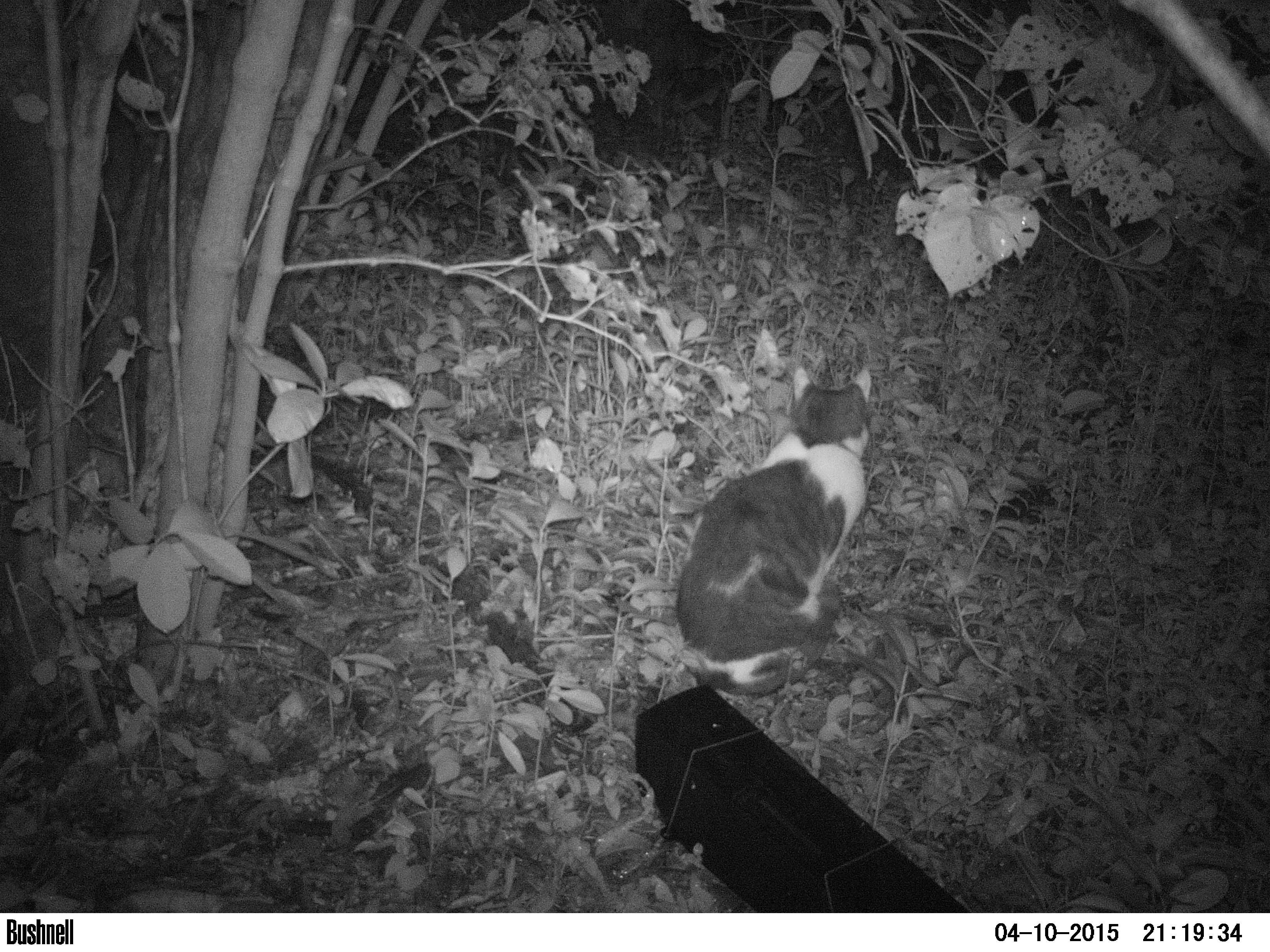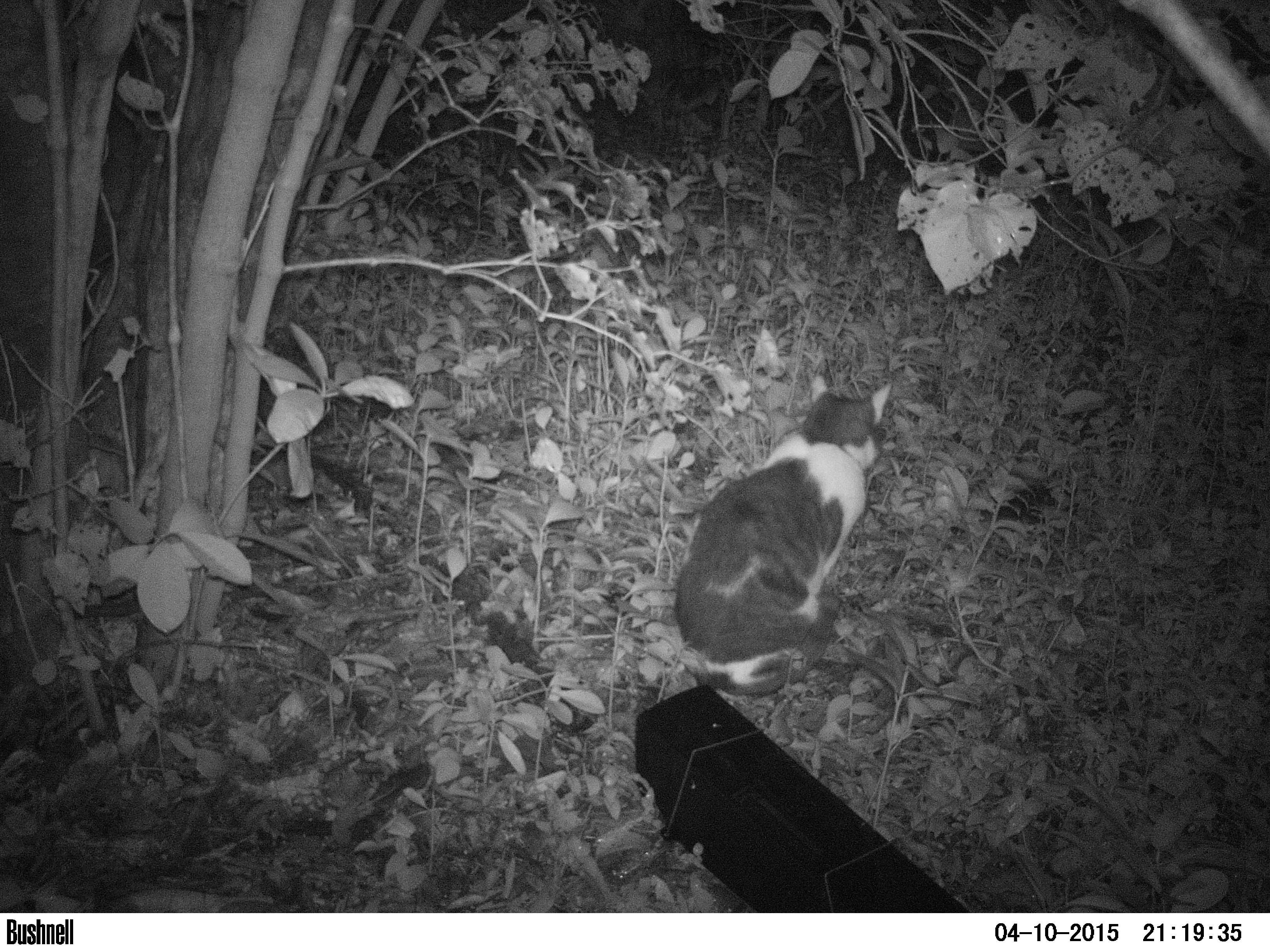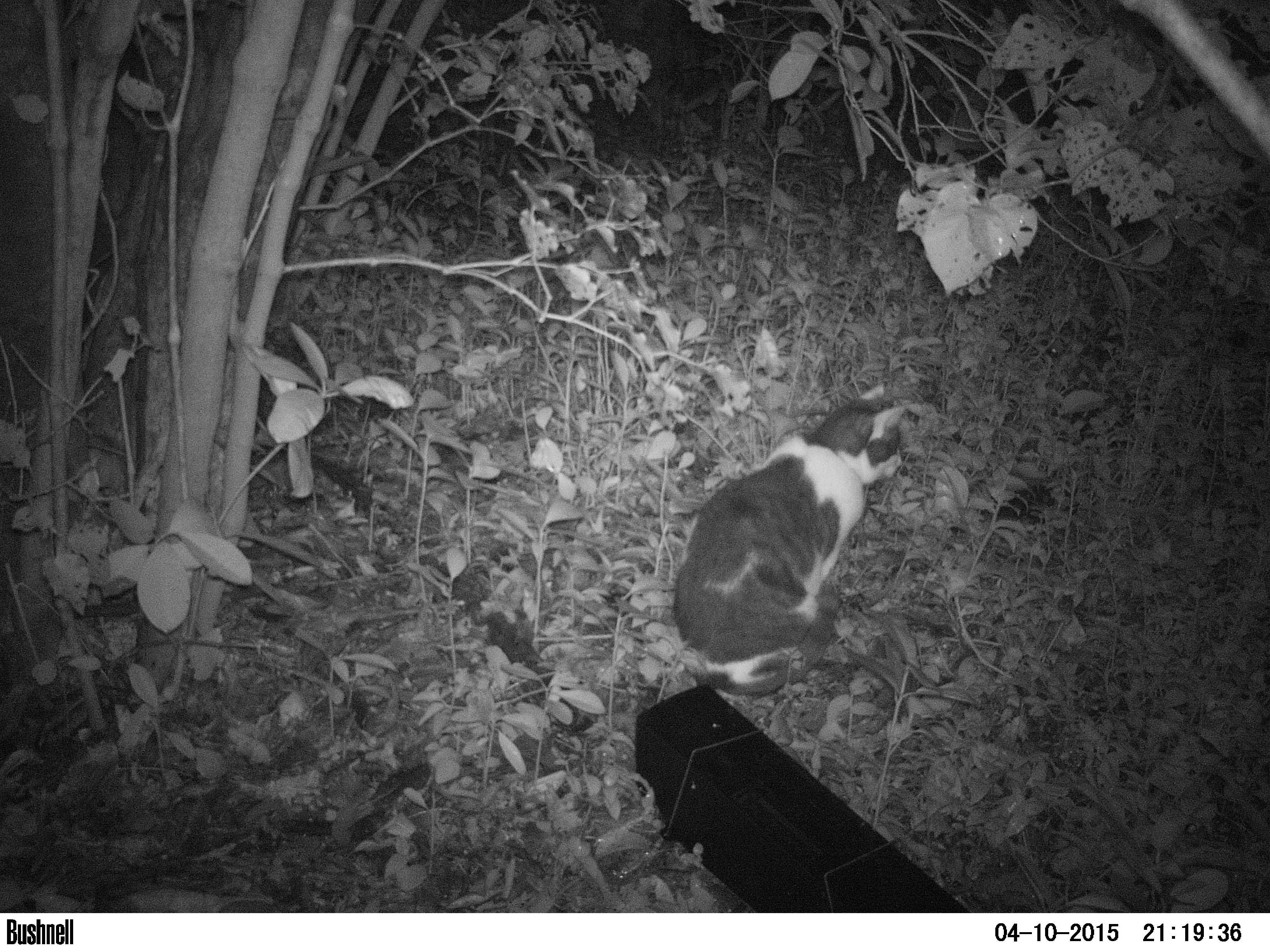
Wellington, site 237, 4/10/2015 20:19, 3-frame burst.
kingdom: Animalia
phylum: Chordata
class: Mammalia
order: Carnivora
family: Felidae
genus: Felis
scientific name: Felis catus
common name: cat